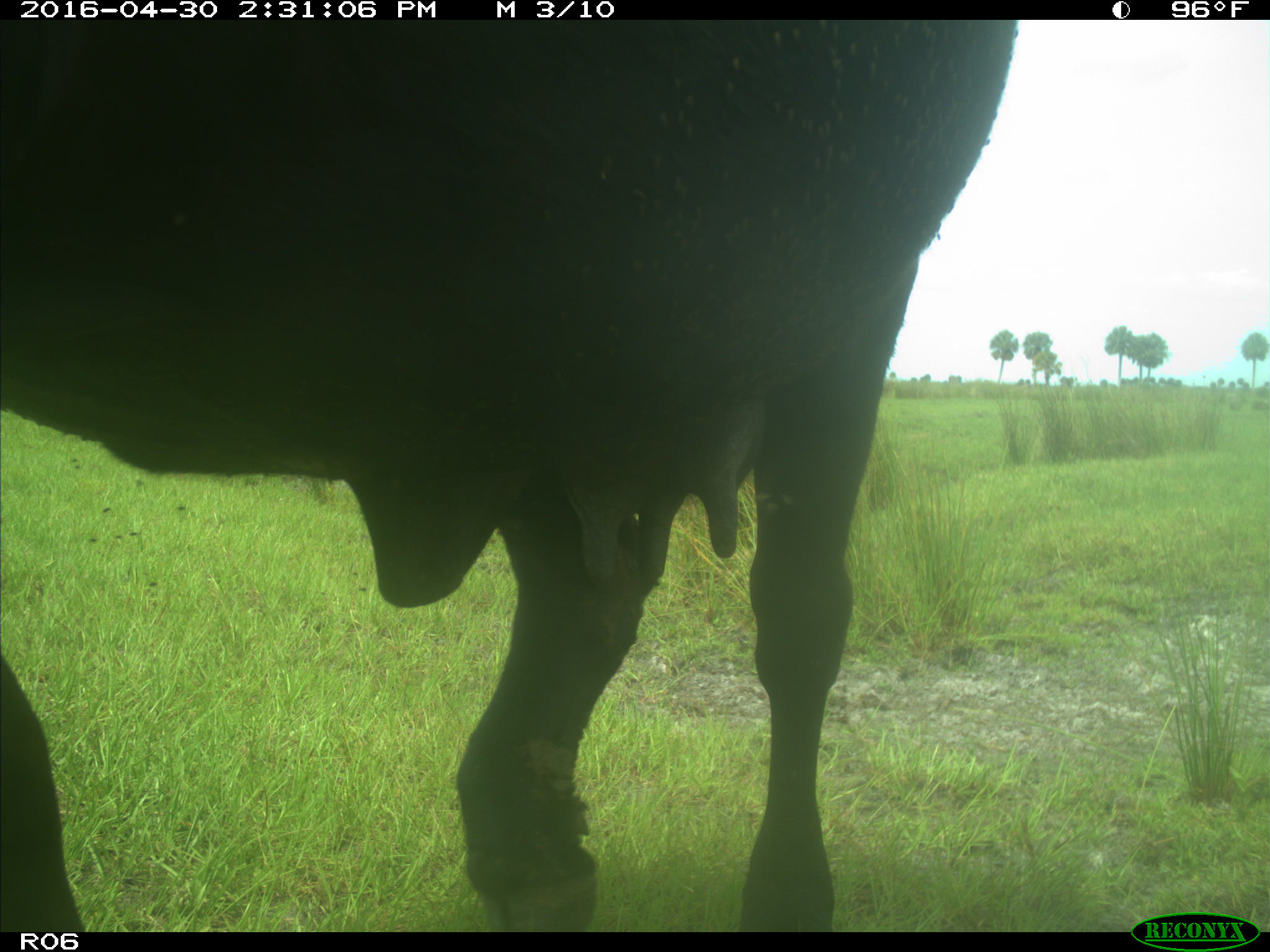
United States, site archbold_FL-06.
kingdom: Animalia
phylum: Chordata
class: Mammalia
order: Artiodactyla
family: Bovidae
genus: Bos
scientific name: Bos taurus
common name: domestic cow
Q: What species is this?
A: Bos taurus (domestic cow).